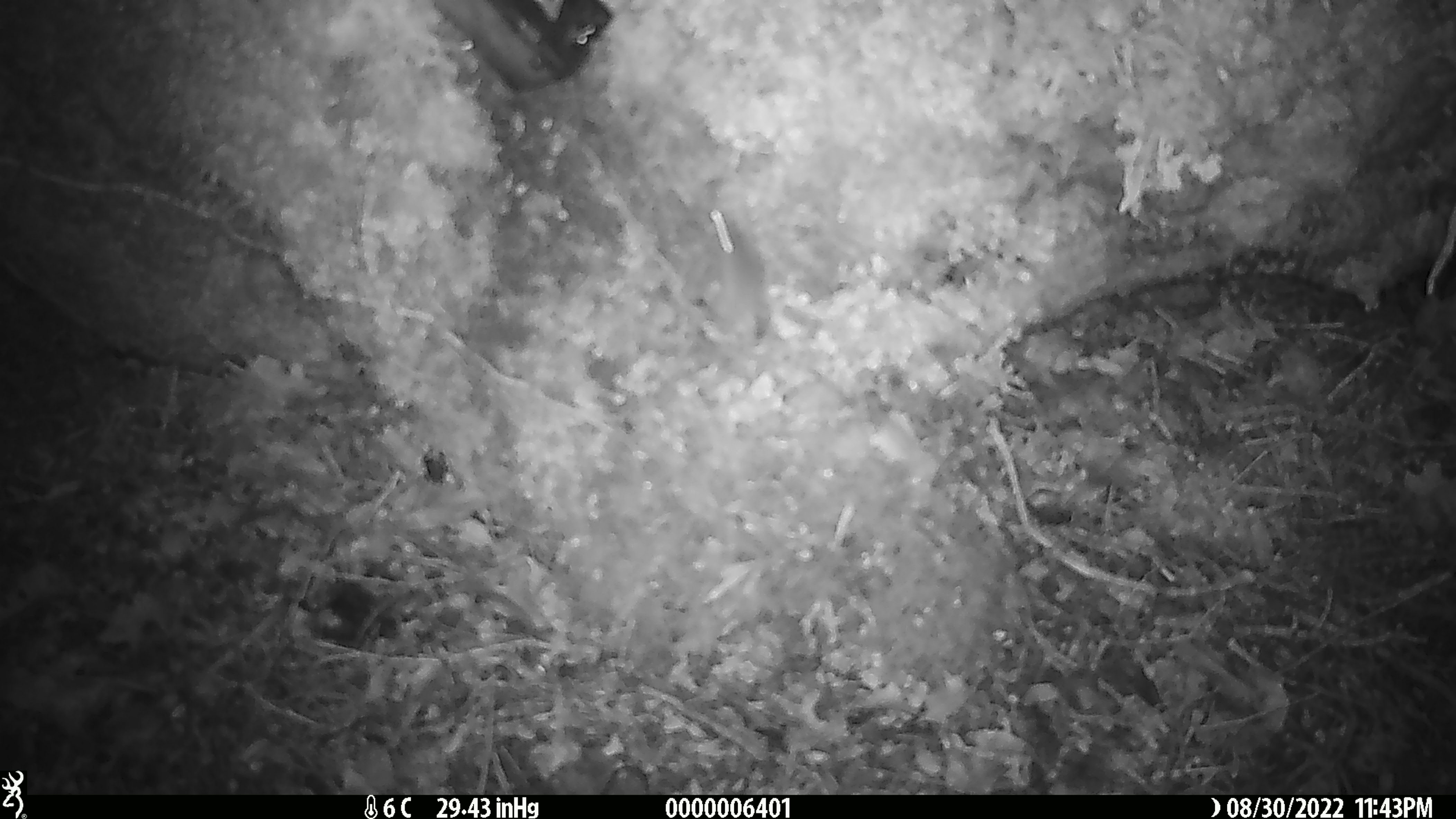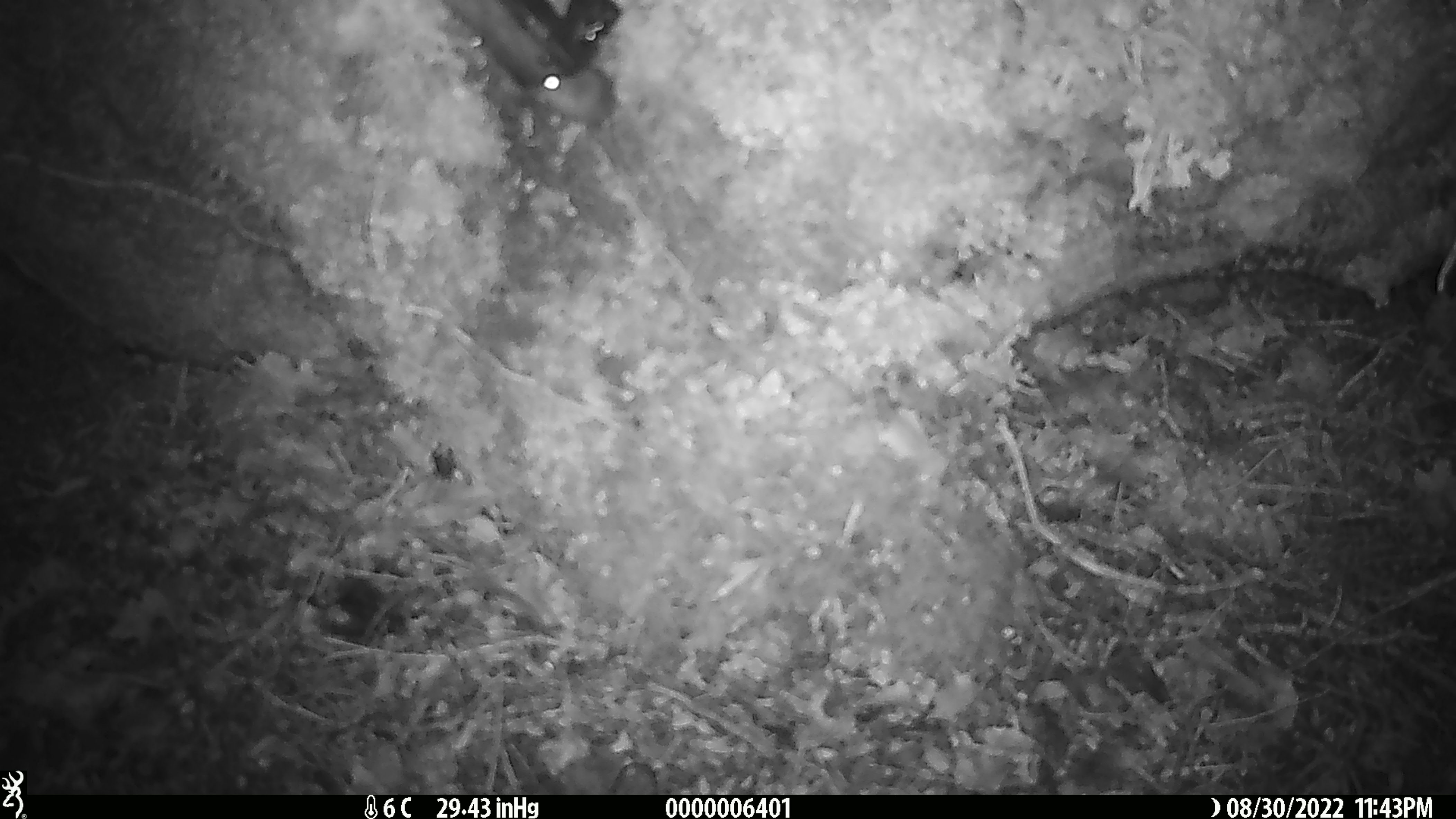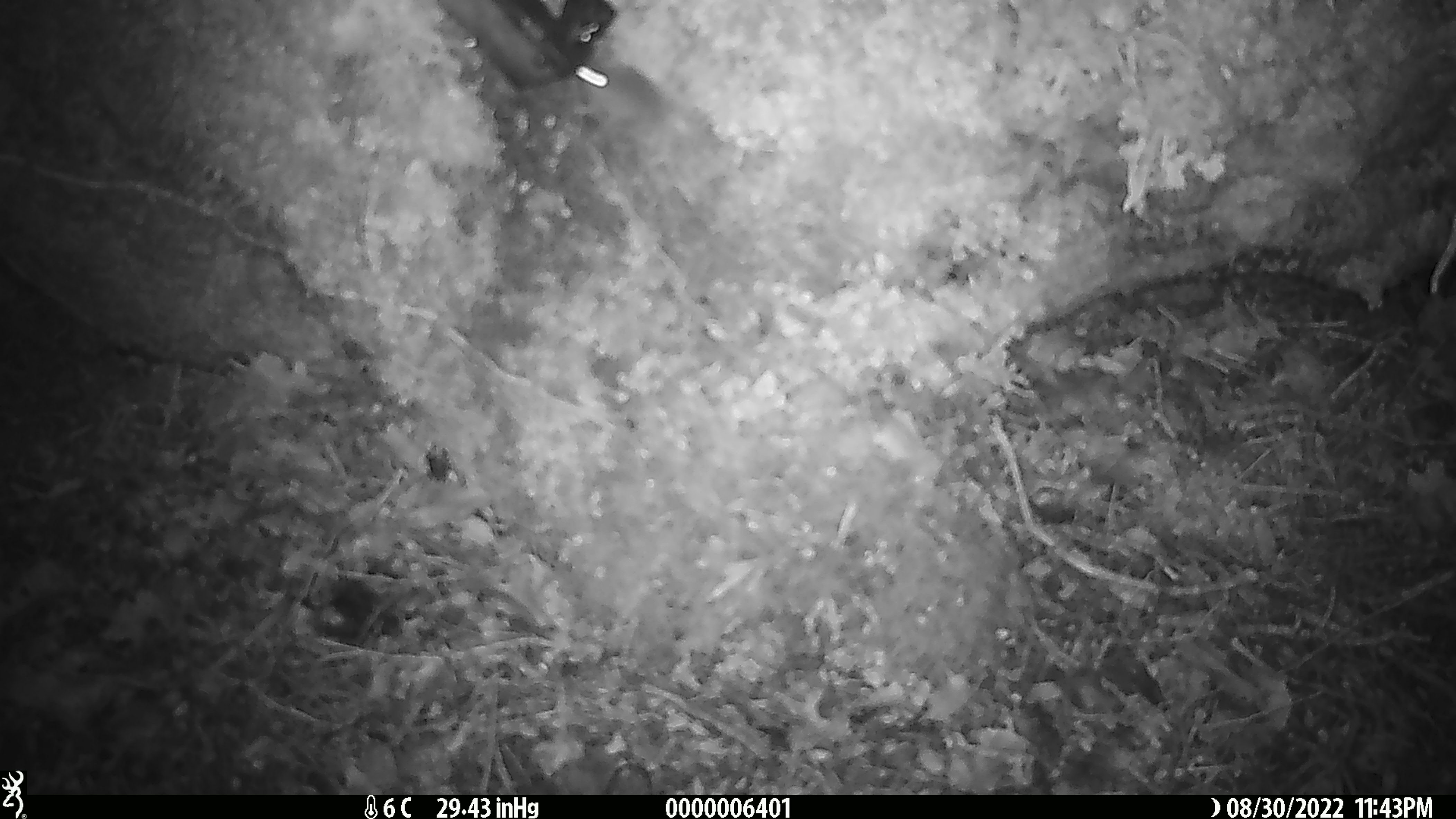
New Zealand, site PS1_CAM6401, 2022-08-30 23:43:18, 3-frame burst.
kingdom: Animalia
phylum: Chordata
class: Mammalia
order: Rodentia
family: Muridae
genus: Mus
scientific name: Mus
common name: mouse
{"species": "mouse (Mus)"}